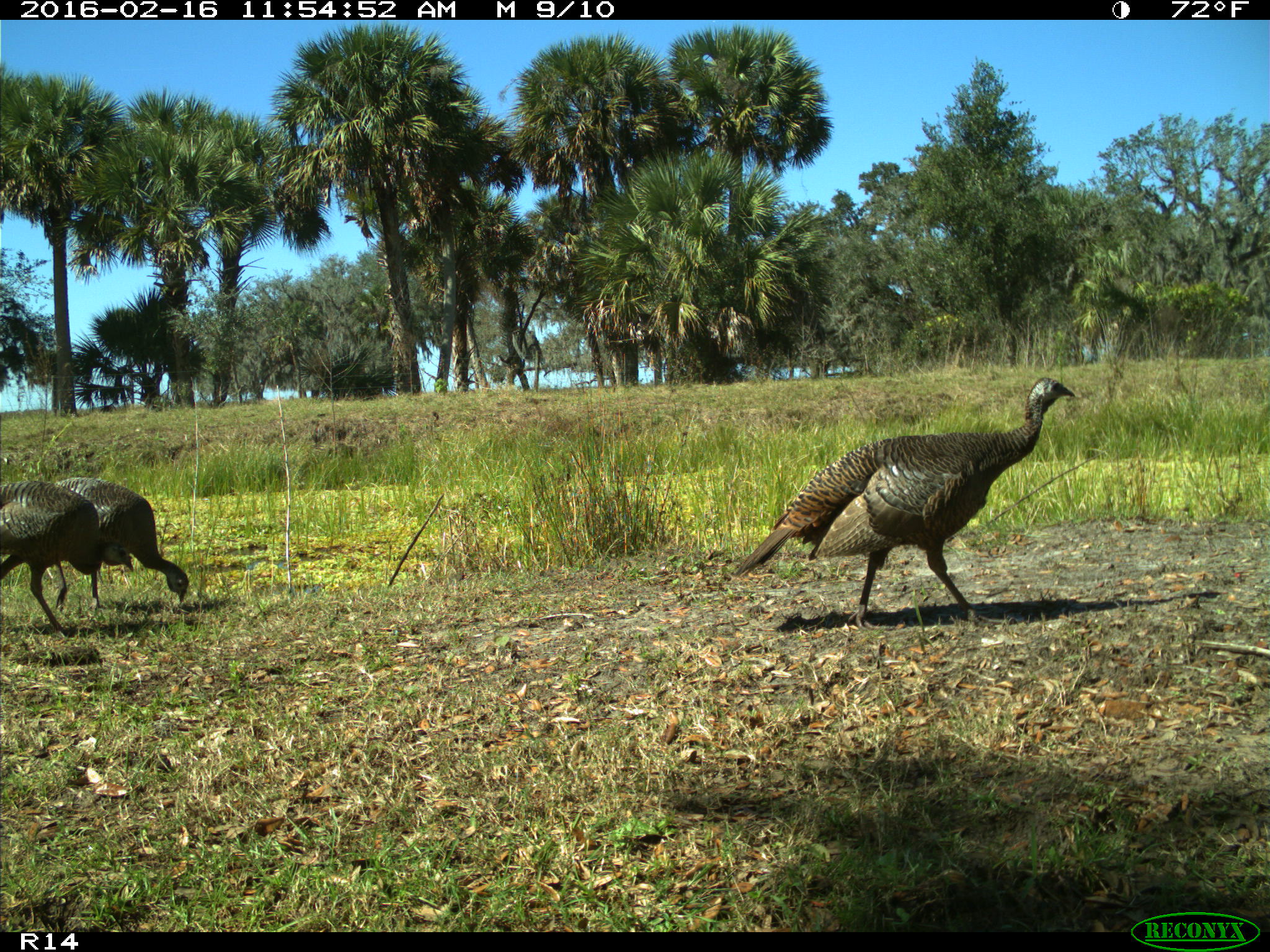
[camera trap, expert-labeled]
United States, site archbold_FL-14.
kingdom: Animalia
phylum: Chordata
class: Aves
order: Galliformes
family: Phasianidae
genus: Meleagris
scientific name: Meleagris gallopavo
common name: wild turkey